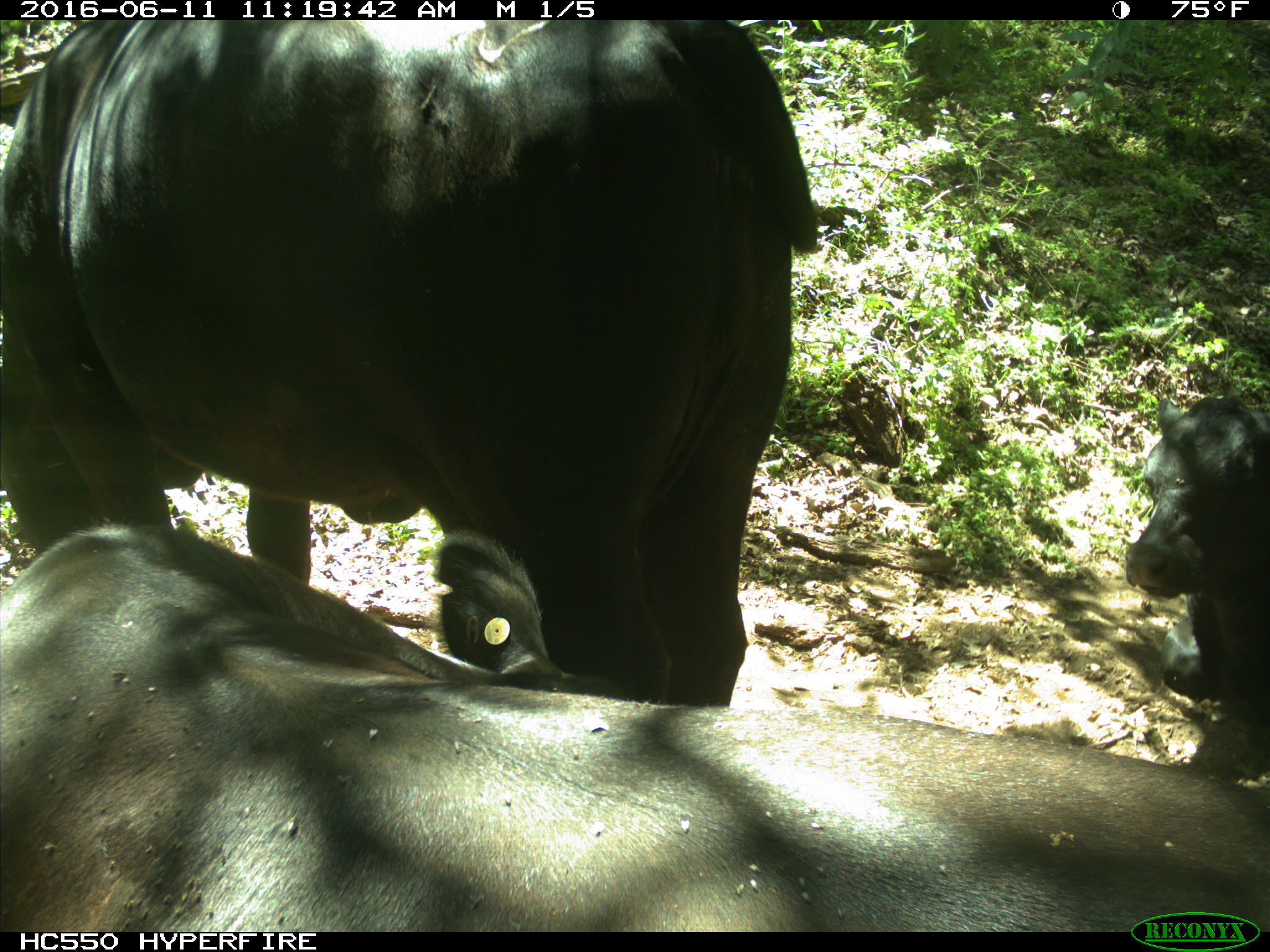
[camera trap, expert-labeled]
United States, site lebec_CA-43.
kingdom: Animalia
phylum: Chordata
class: Mammalia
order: Artiodactyla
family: Bovidae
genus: Bos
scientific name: Bos taurus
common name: domestic cow